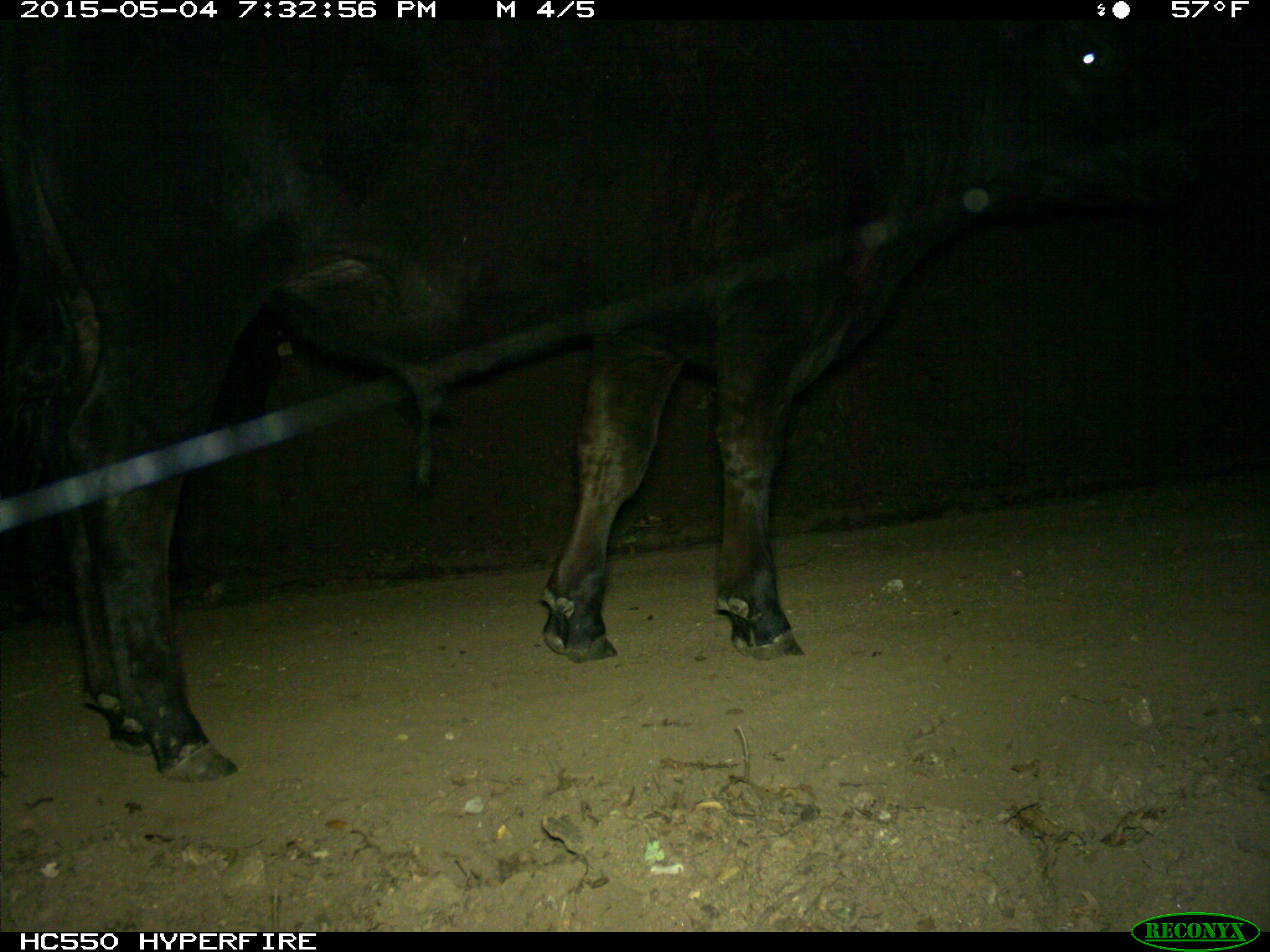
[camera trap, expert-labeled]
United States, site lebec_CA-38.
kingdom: Animalia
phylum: Chordata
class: Mammalia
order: Artiodactyla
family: Bovidae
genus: Bos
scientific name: Bos taurus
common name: domestic cow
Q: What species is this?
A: Bos taurus (domestic cow).